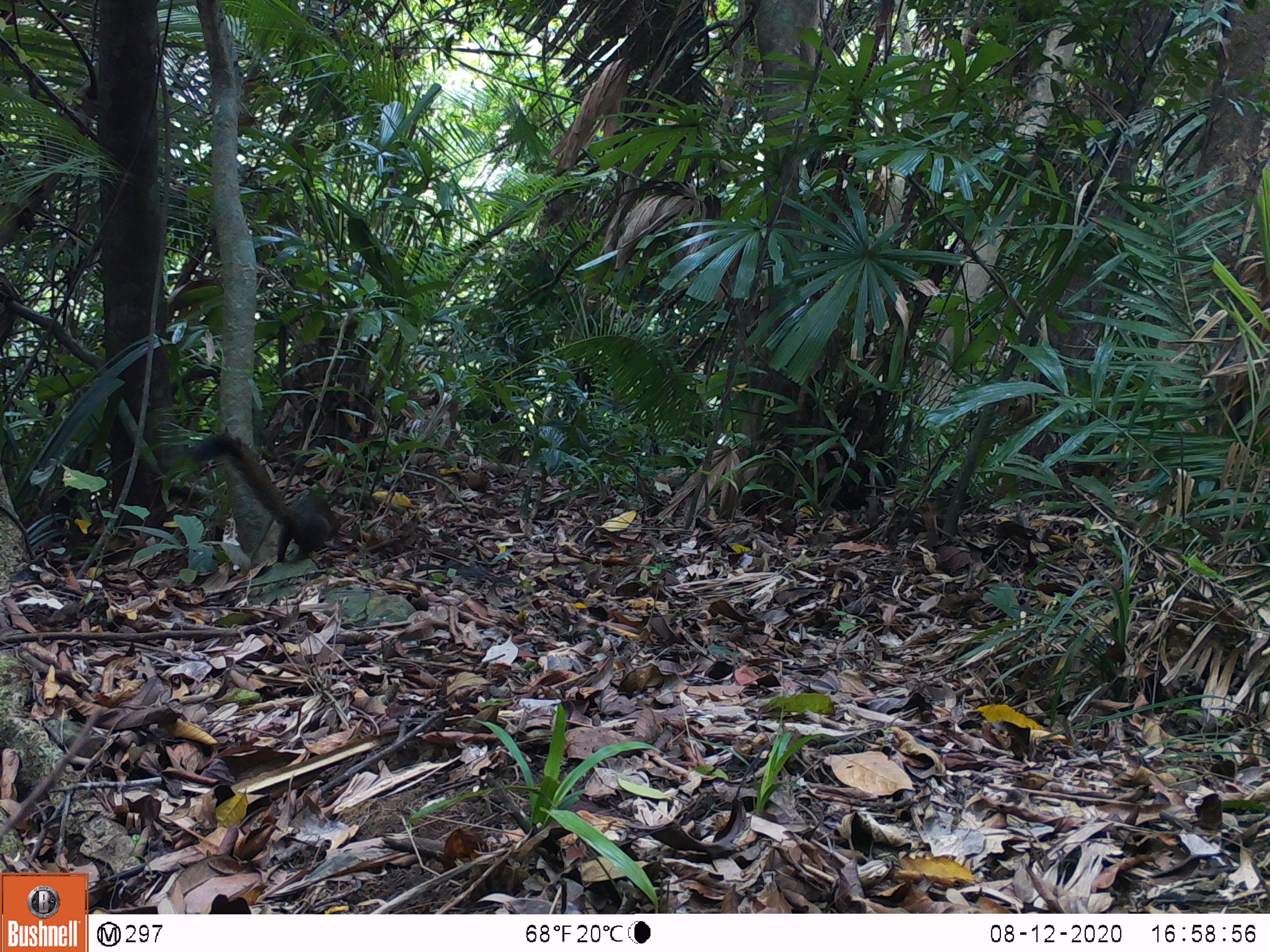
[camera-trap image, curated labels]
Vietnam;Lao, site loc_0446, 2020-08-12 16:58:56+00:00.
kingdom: Animalia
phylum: Chordata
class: Mammalia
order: Rodentia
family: Sciuridae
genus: Callosciurus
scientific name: Callosciurus erythraeus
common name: pallas's squirrel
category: pallass squirrel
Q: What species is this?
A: Pallass squirrel (pallas's squirrel) (Callosciurus erythraeus).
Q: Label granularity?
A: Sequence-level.